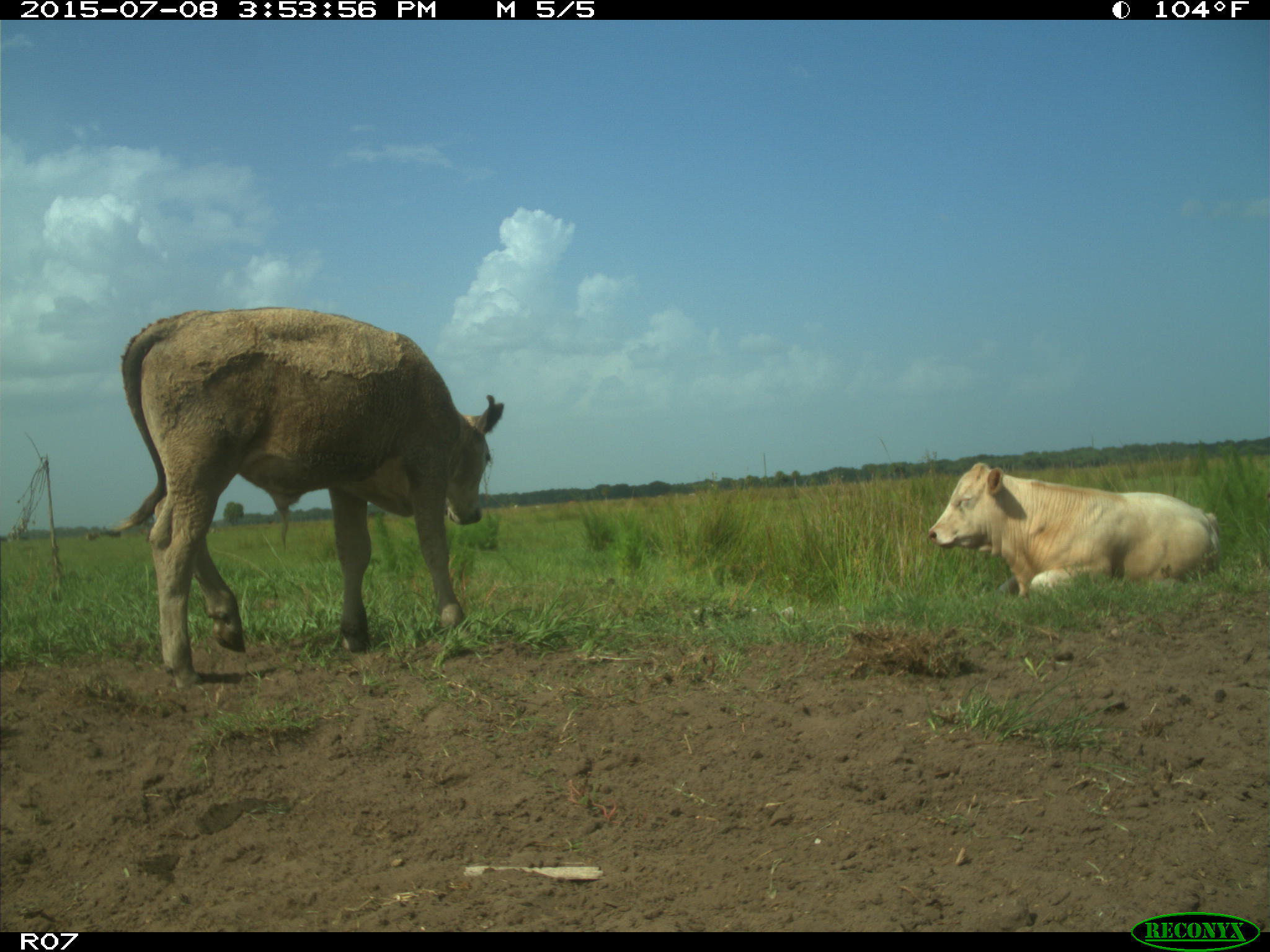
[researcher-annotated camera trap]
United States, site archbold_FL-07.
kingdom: Animalia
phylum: Chordata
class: Mammalia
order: Artiodactyla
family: Bovidae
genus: Bos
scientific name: Bos taurus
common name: domestic cow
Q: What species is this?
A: Bos taurus (domestic cow).